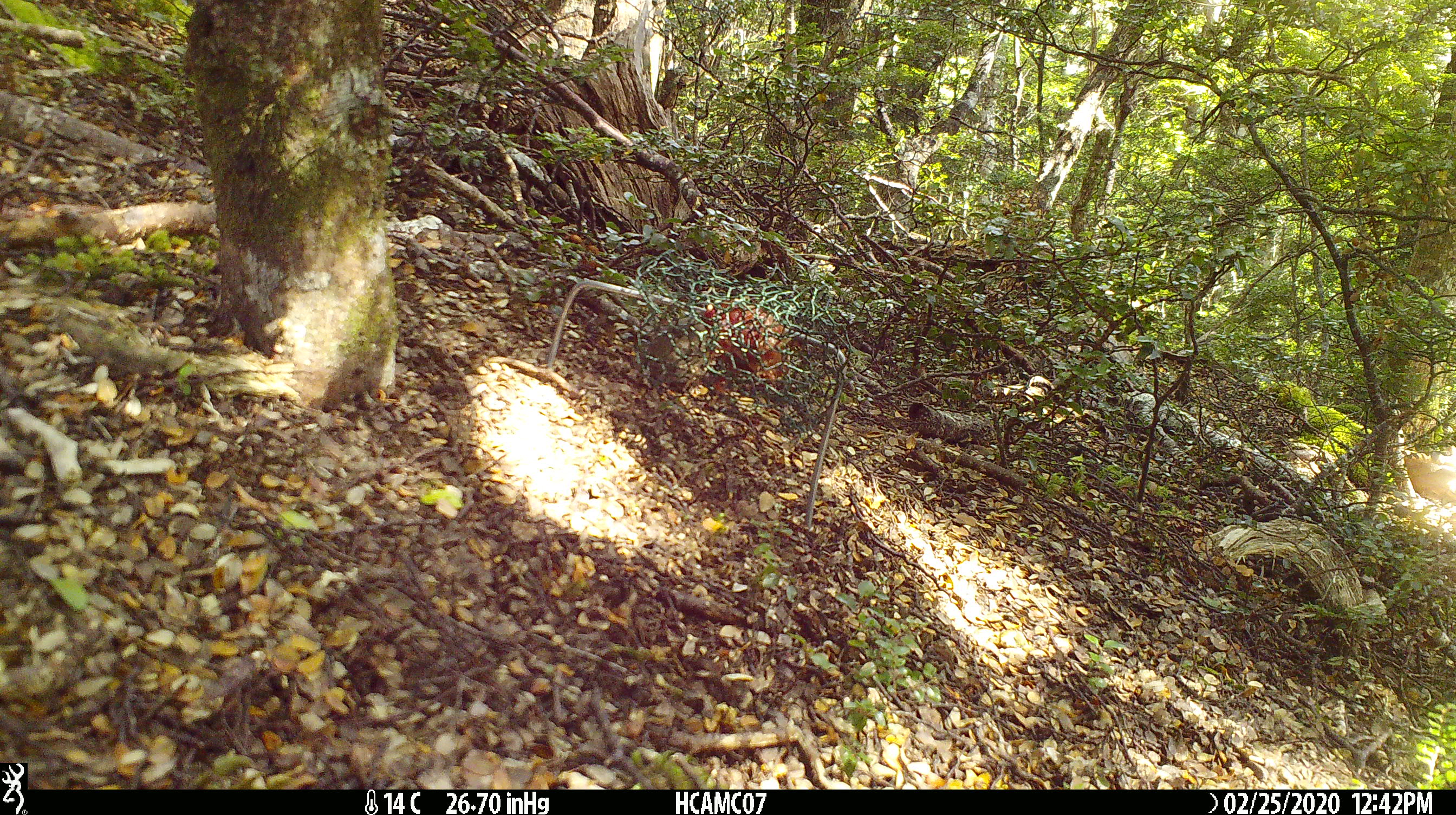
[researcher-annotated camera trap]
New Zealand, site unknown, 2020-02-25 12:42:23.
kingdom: Animalia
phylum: Chordata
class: Mammalia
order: Rodentia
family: Muridae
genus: Mus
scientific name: Mus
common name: mouse